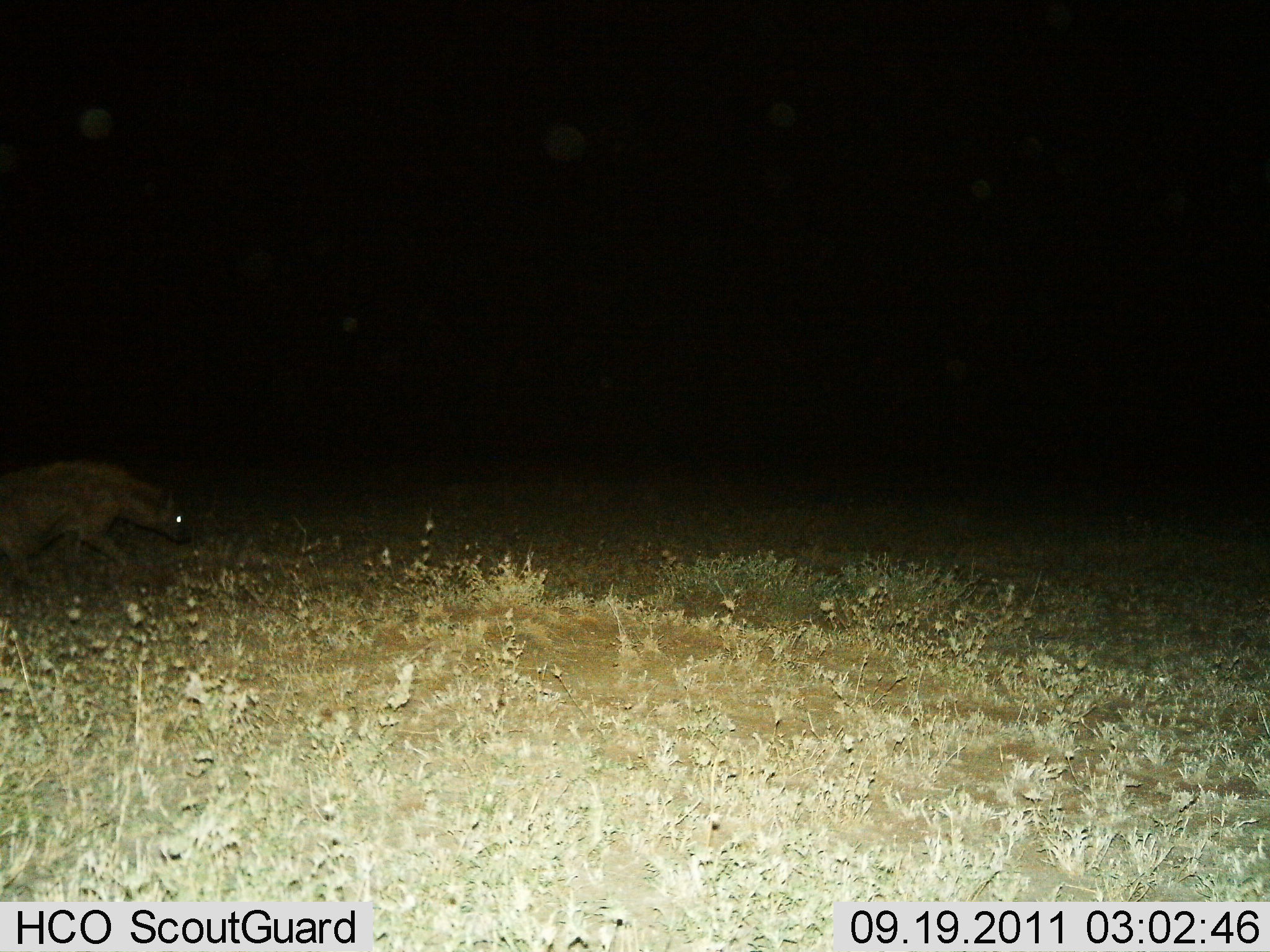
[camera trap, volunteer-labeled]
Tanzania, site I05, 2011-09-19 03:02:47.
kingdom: Animalia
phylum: Chordata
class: Mammalia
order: Carnivora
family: Hyaenidae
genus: Crocuta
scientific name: Crocuta crocuta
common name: spotted hyena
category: hyenaspotted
Hyenaspotted (spotted hyena) (Crocuta crocuta), count 1. Behavior (volunteer vote fractions): standing 0%, resting 0%, moving 100%, interacting 0%. Young present (vote fraction): 0%. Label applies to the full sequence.